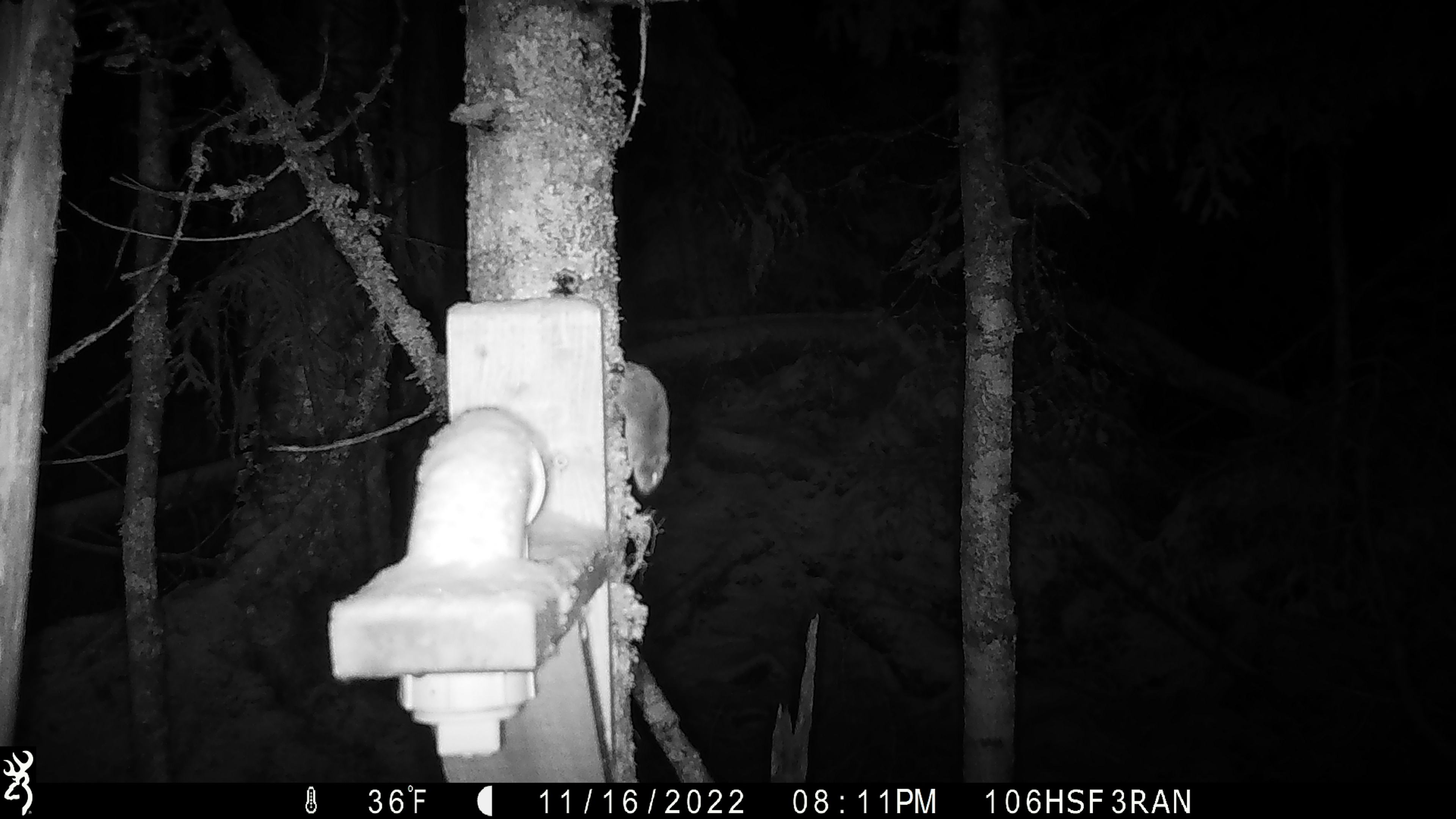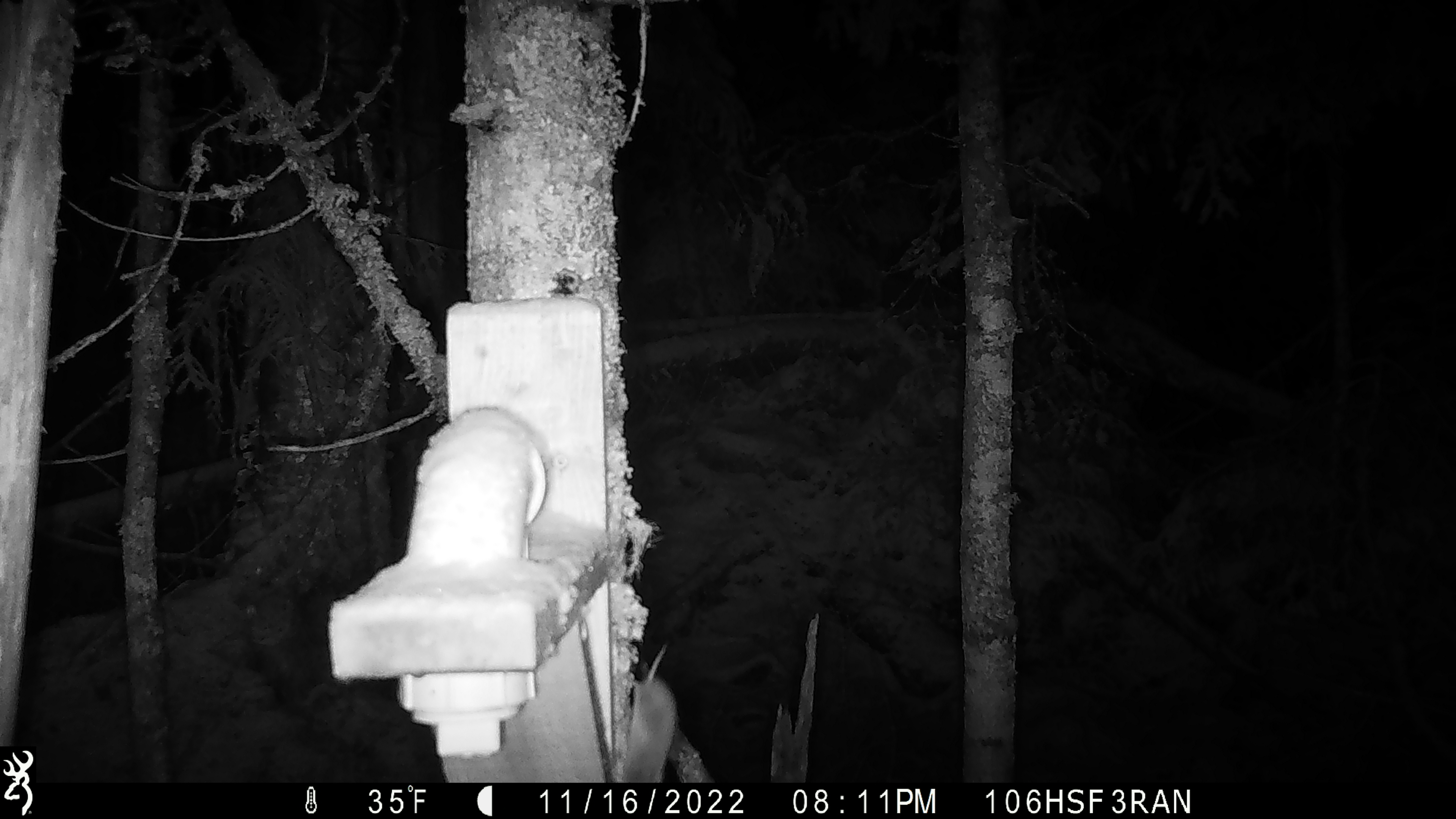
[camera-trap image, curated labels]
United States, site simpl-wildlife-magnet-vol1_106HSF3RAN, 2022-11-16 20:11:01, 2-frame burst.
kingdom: Animalia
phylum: Chordata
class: Mammalia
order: Rodentia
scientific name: Rodentia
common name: mouse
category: mouse sp.